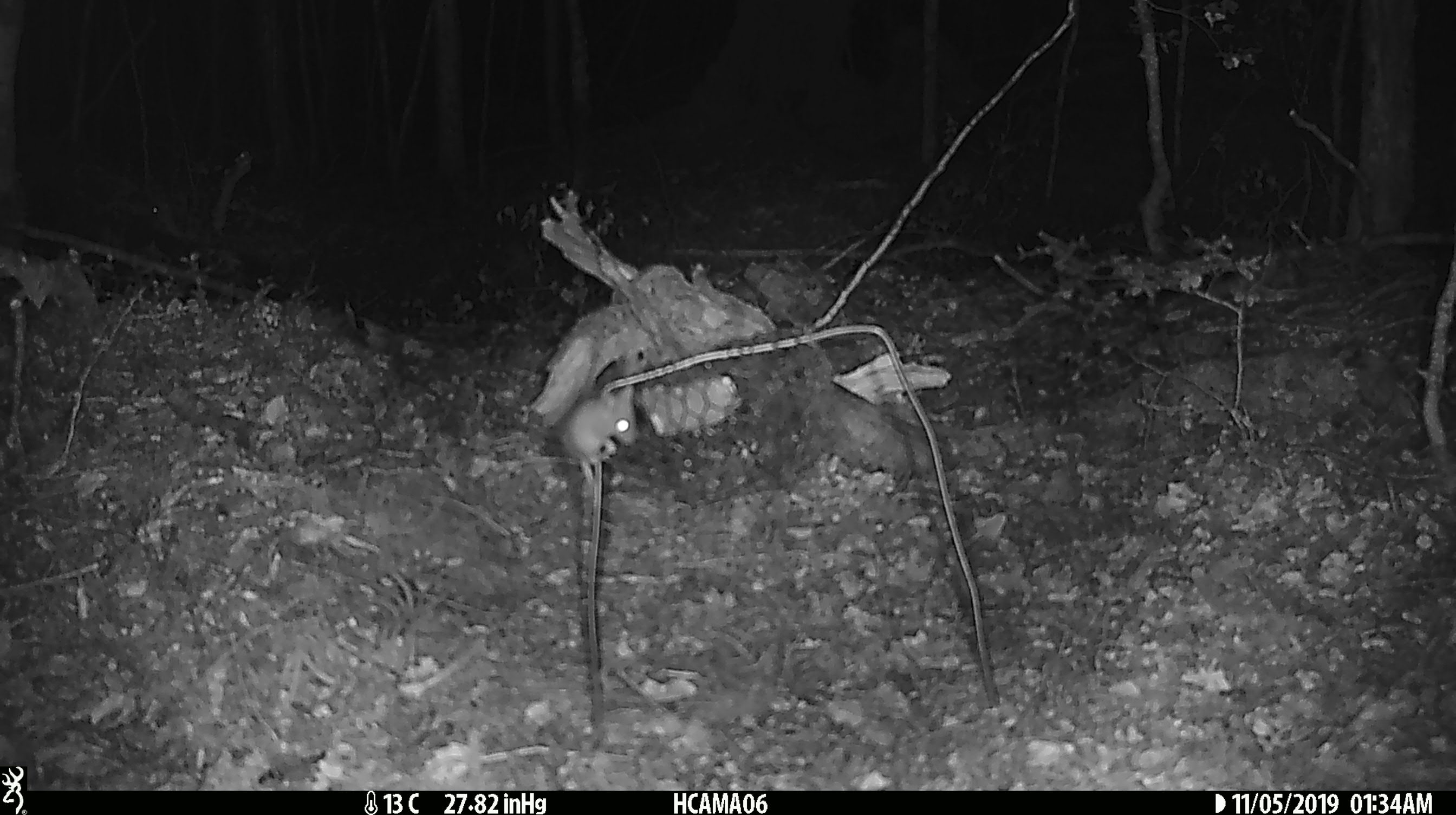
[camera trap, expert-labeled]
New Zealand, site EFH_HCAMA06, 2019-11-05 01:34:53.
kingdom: Animalia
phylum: Chordata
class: Mammalia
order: Rodentia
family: Muridae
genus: Mus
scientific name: Mus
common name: mouse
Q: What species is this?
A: Mouse (Mus).